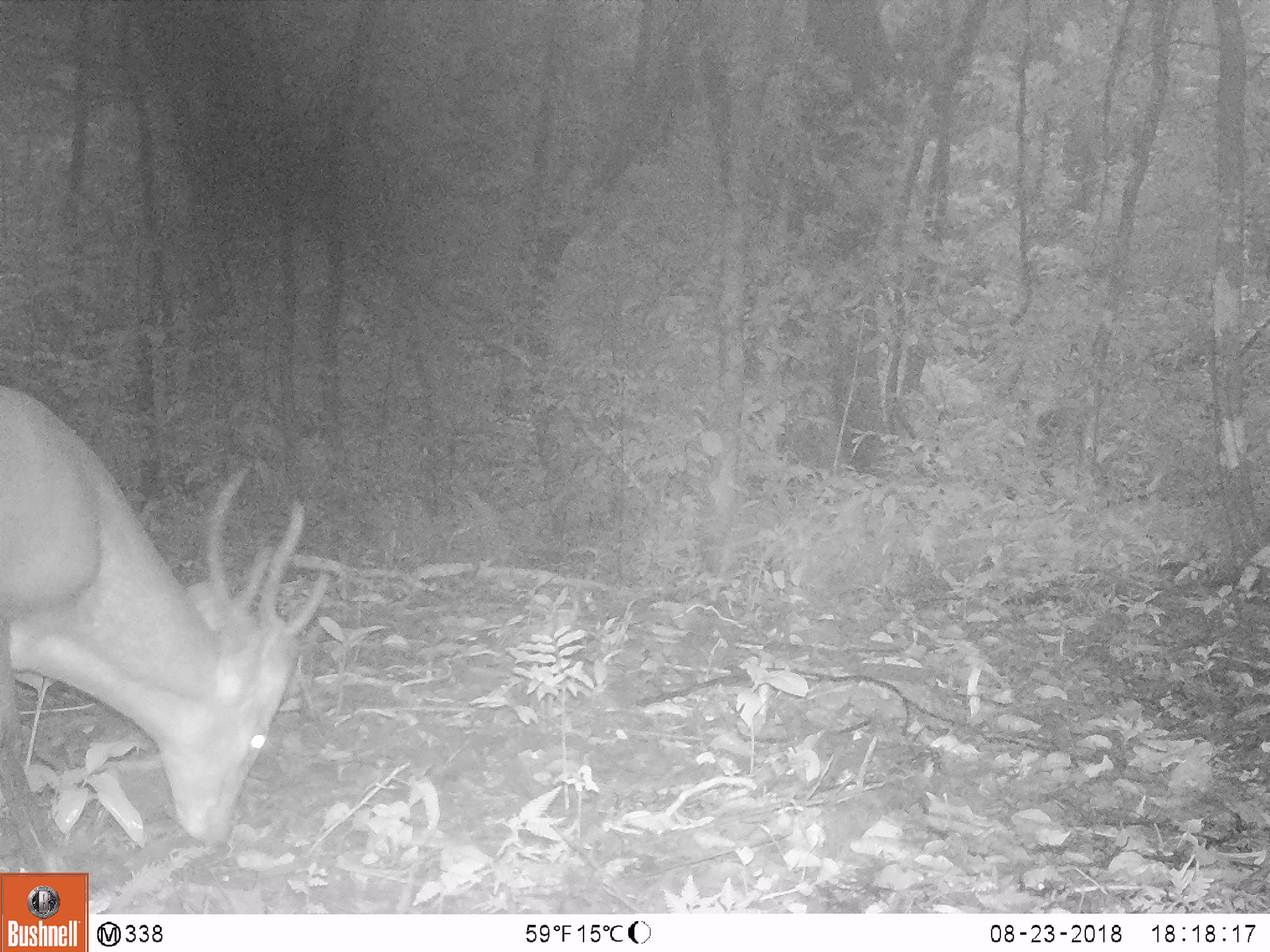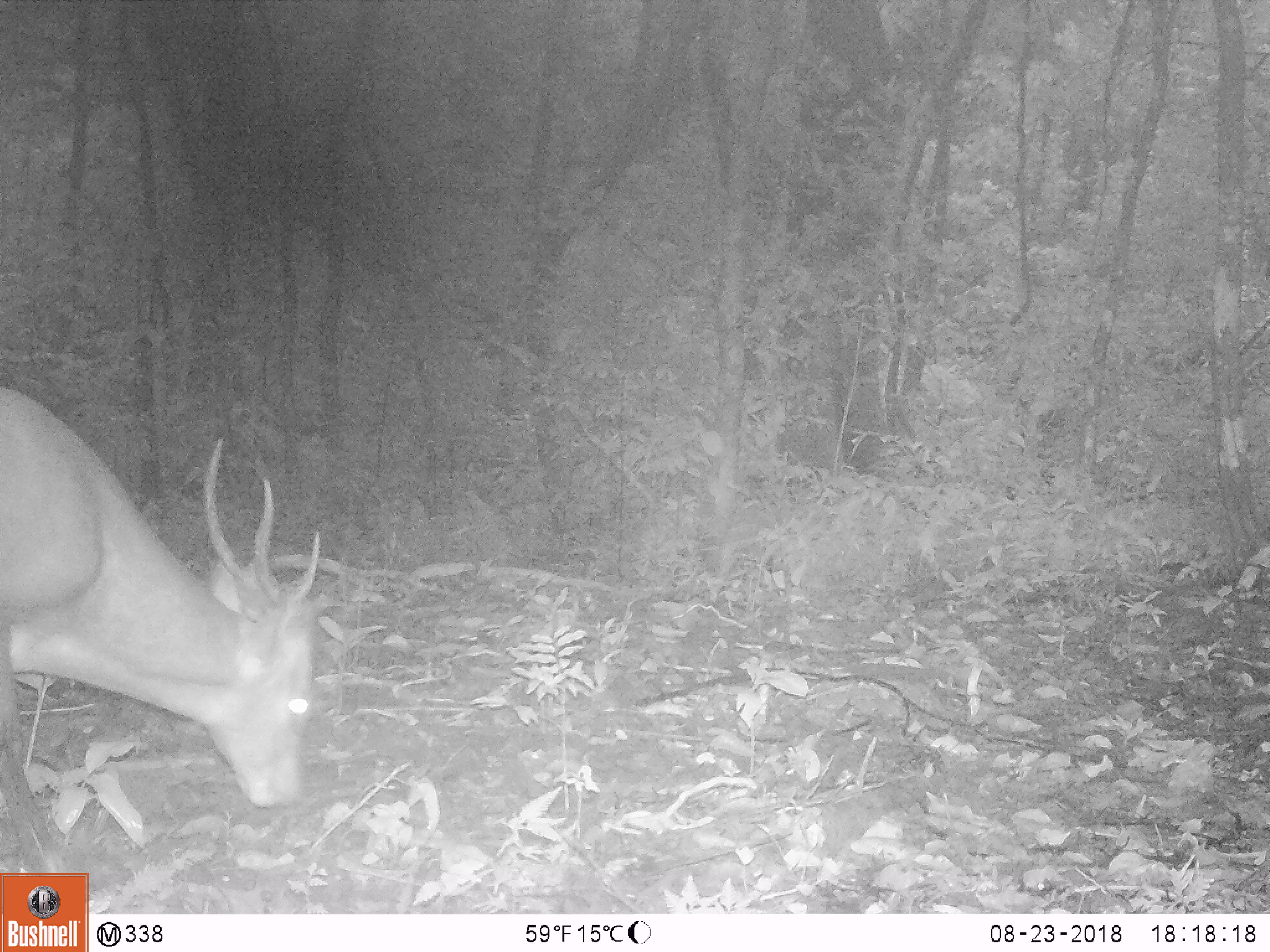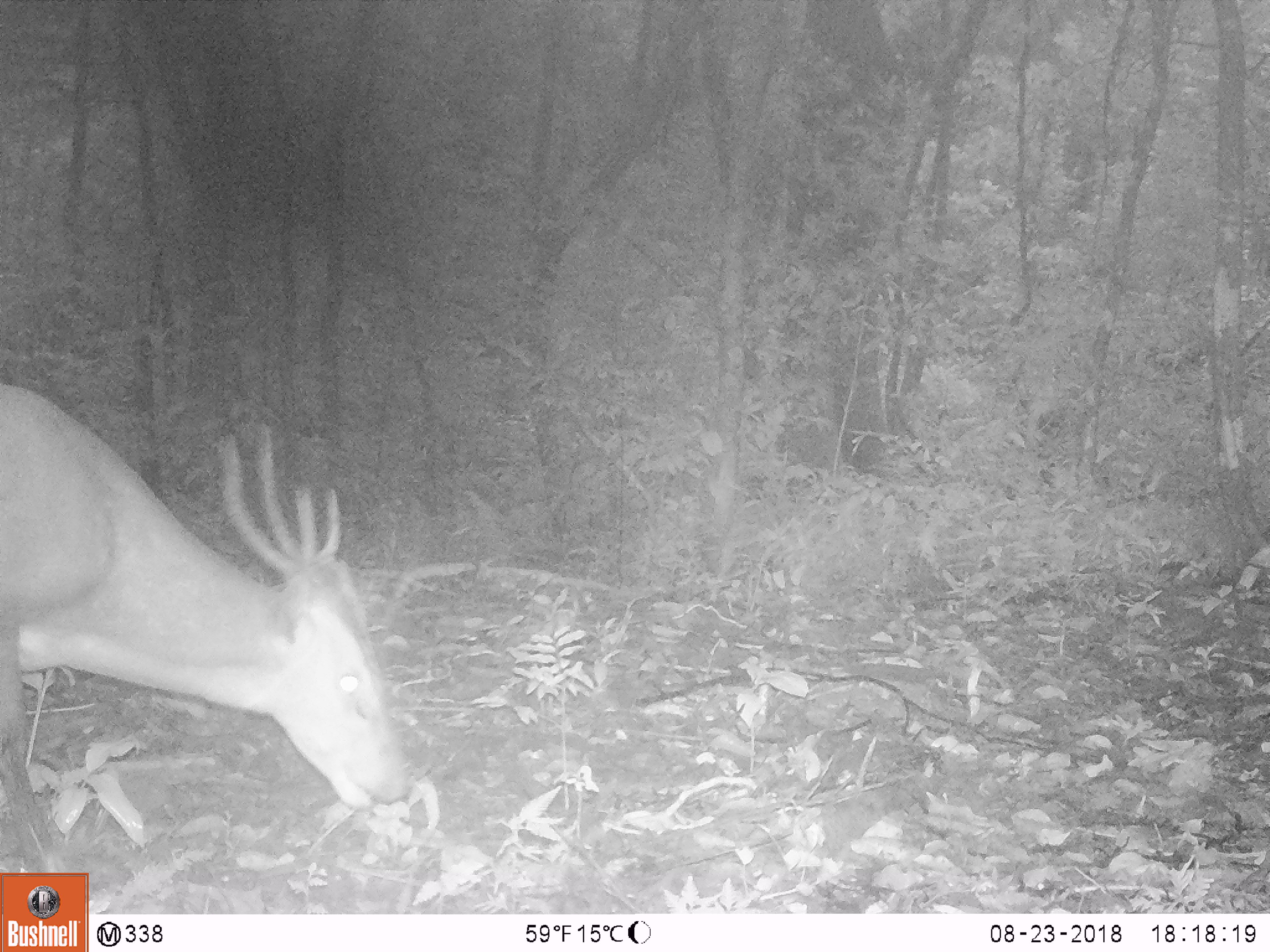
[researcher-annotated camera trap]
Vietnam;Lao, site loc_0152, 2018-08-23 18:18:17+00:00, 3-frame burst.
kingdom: Animalia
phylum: Chordata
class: Mammalia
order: Artiodactyla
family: Cervidae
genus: Muntiacus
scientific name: Muntiacus vuquangensis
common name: large-antlered muntjac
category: large antlered muntjac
Large antlered muntjac (large-antlered muntjac) (Muntiacus vuquangensis). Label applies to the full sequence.